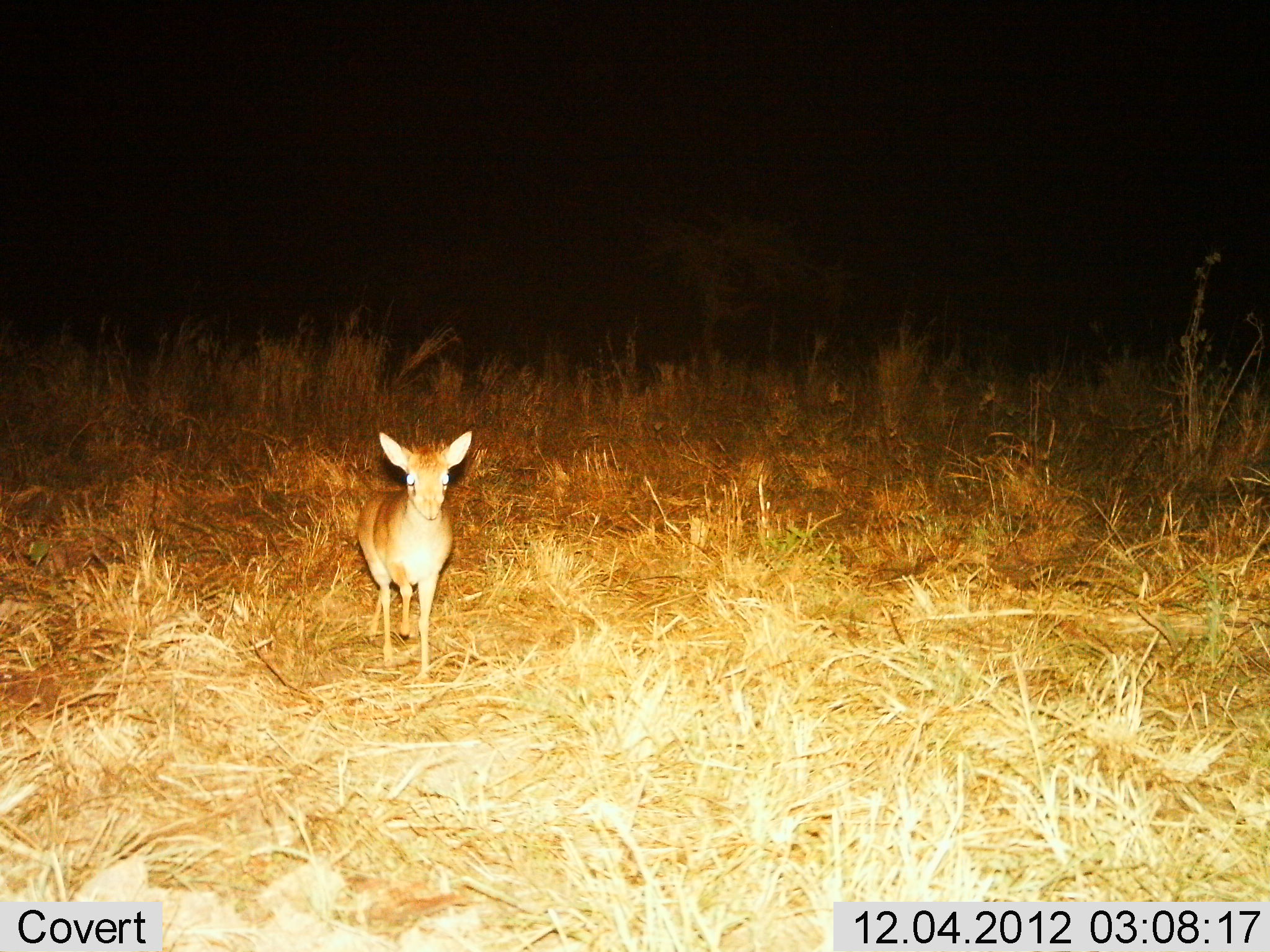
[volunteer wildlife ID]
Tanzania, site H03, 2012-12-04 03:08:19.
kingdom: Animalia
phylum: Chordata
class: Mammalia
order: Artiodactyla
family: Bovidae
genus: Madoqua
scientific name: Madoqua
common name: dikdik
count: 1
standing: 95%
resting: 0%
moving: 5%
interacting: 0%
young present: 5%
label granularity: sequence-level